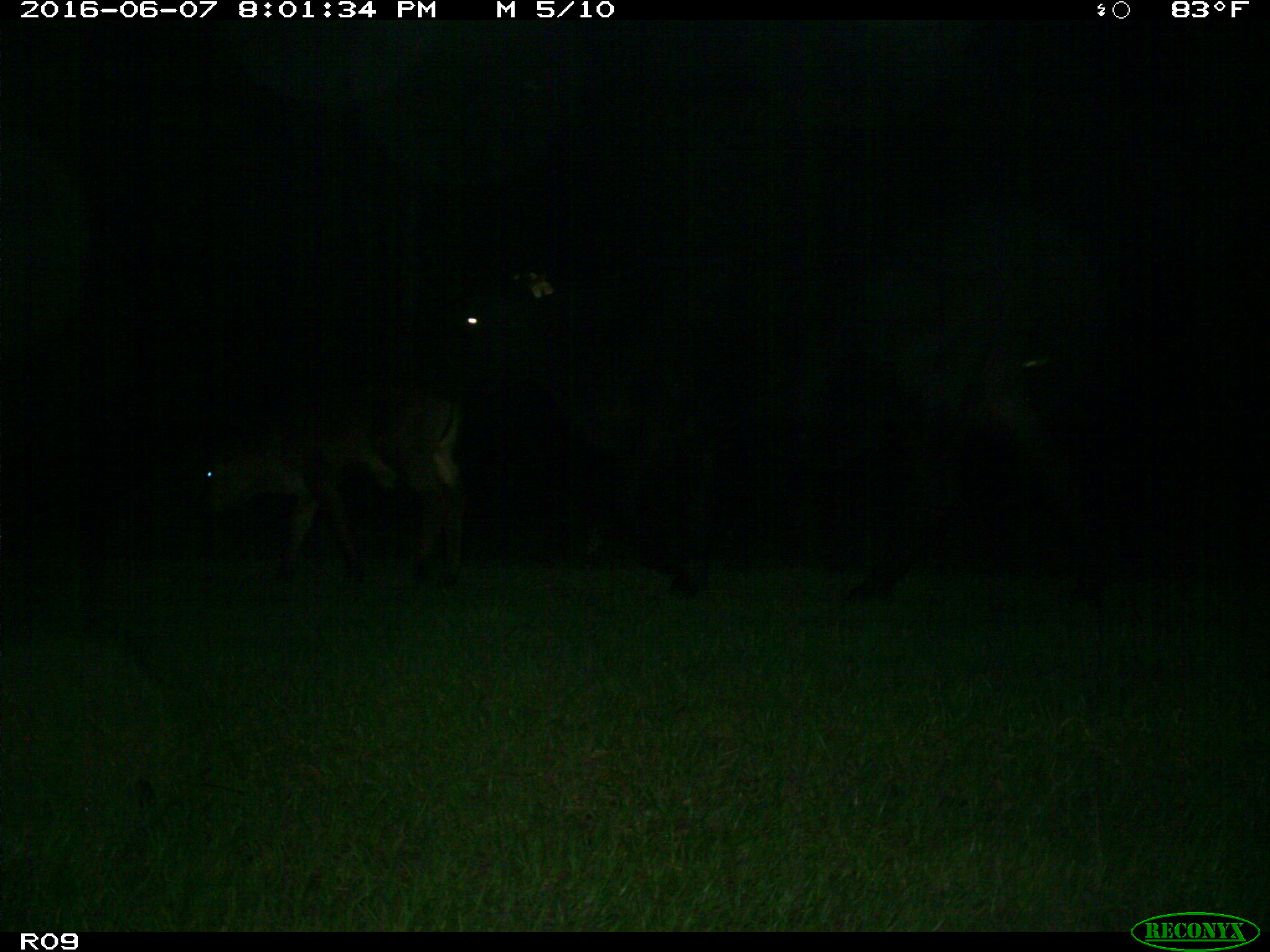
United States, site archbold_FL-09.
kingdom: Animalia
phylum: Chordata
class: Mammalia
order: Artiodactyla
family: Bovidae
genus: Bos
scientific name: Bos taurus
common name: domestic cow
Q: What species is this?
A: Bos taurus (domestic cow).